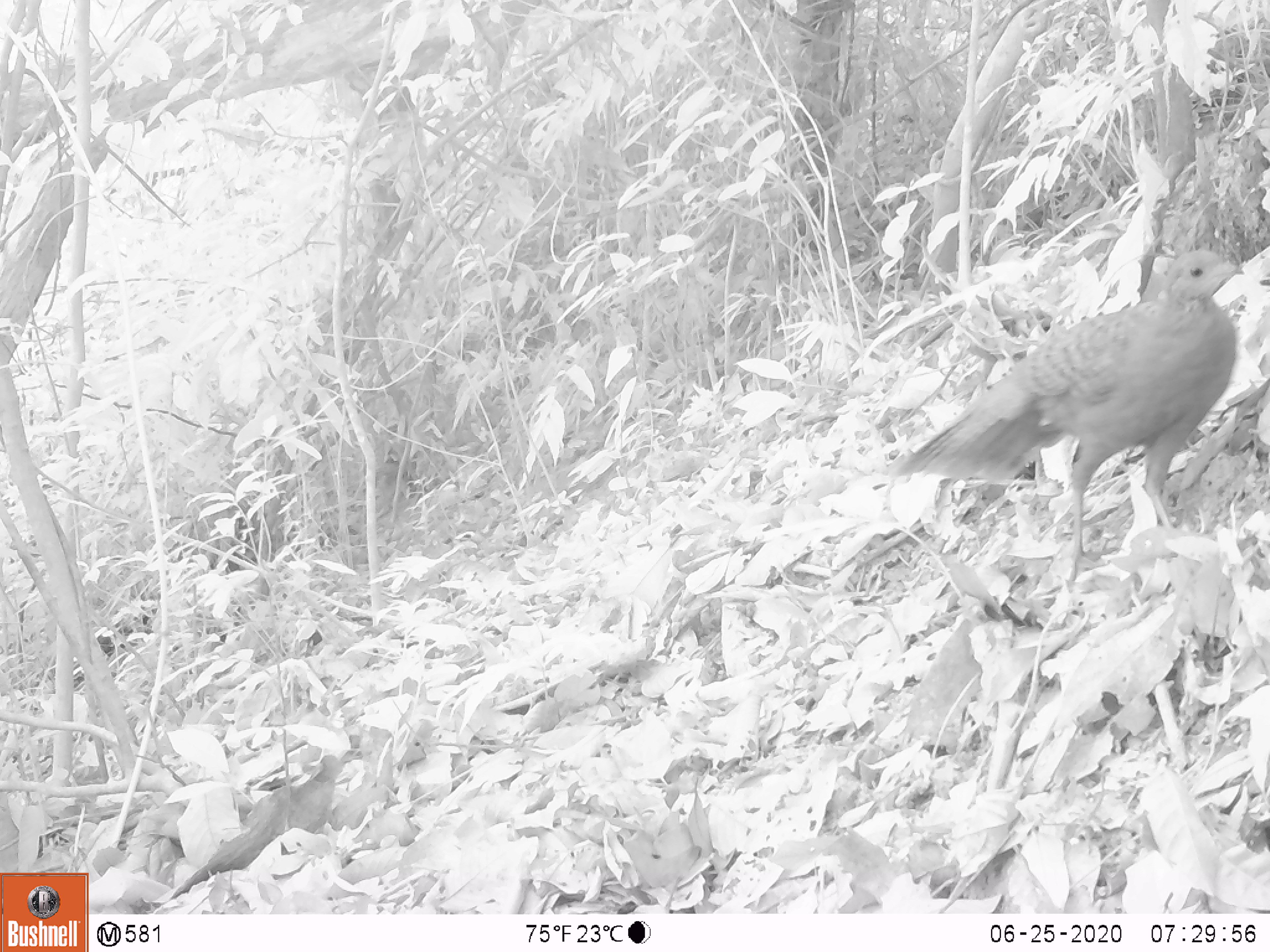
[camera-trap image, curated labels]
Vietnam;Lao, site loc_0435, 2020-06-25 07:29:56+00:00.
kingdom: Animalia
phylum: Chordata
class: Aves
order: Galliformes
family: Phasianidae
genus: Polyplectron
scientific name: Polyplectron bicalcaratum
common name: gray peacock-pheasant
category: grey peacock pheasant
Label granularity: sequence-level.